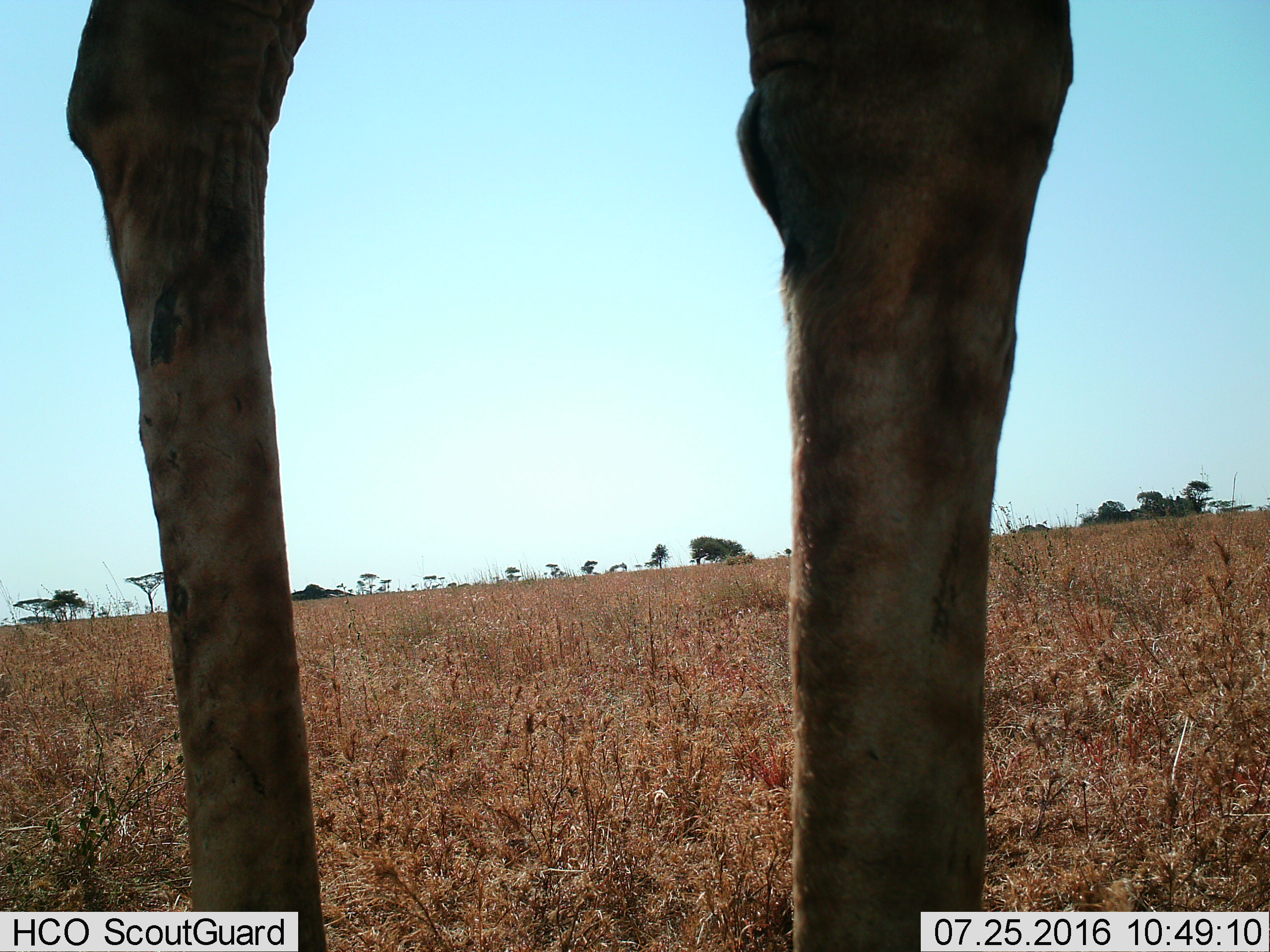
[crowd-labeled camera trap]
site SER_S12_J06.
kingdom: Animalia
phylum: Chordata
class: Mammalia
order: Artiodactyla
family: Giraffidae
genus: Giraffa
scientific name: Giraffa camelopardalis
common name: giraffe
Giraffe (Giraffa camelopardalis), count 1. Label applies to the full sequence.